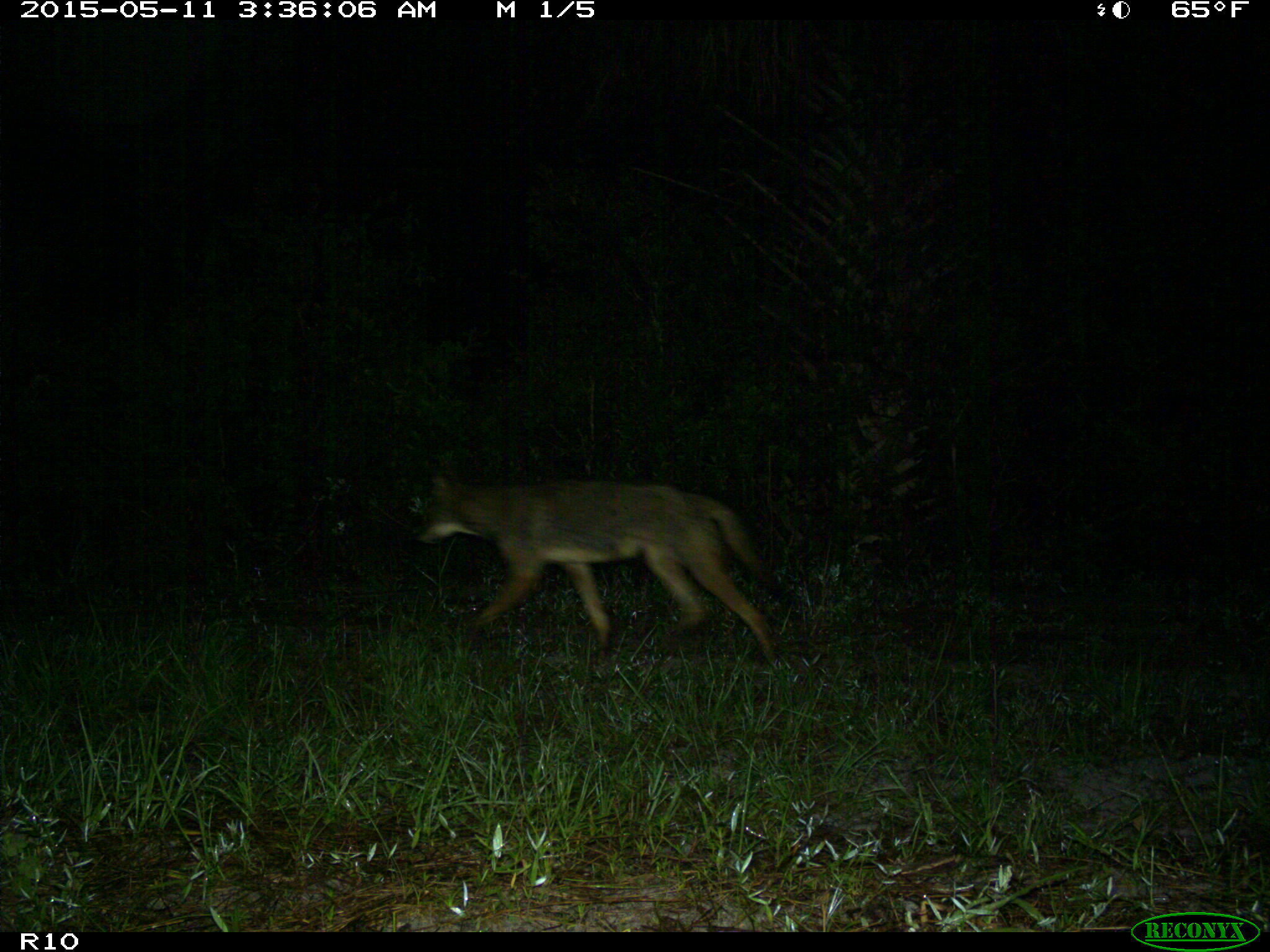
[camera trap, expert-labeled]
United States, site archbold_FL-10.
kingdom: Animalia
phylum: Chordata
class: Mammalia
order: Carnivora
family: Canidae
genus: Canis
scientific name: Canis latrans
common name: coyote